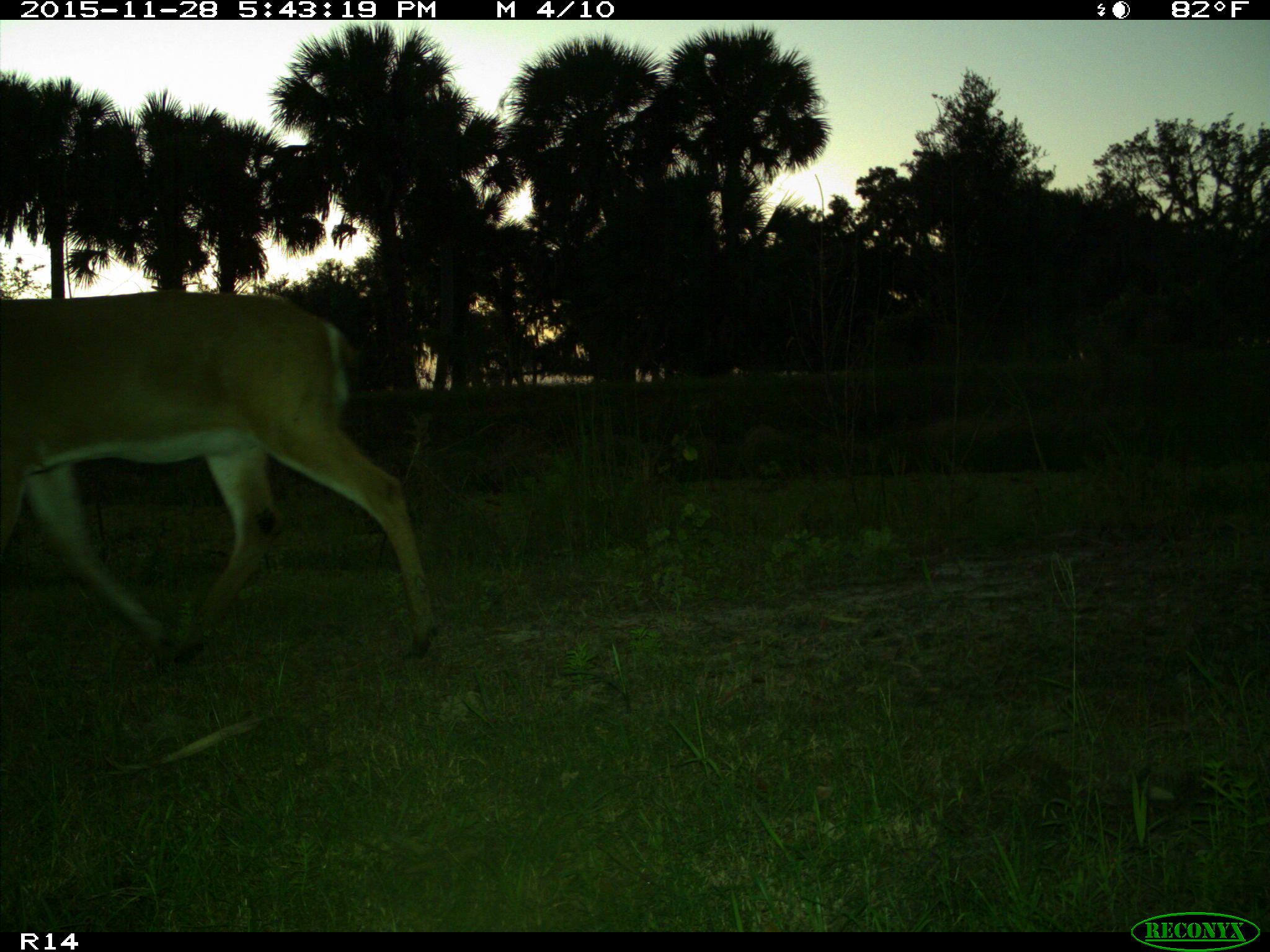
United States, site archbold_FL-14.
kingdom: Animalia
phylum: Chordata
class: Mammalia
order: Artiodactyla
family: Cervidae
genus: Odocoileus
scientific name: Odocoileus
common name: deer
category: unidentified deer